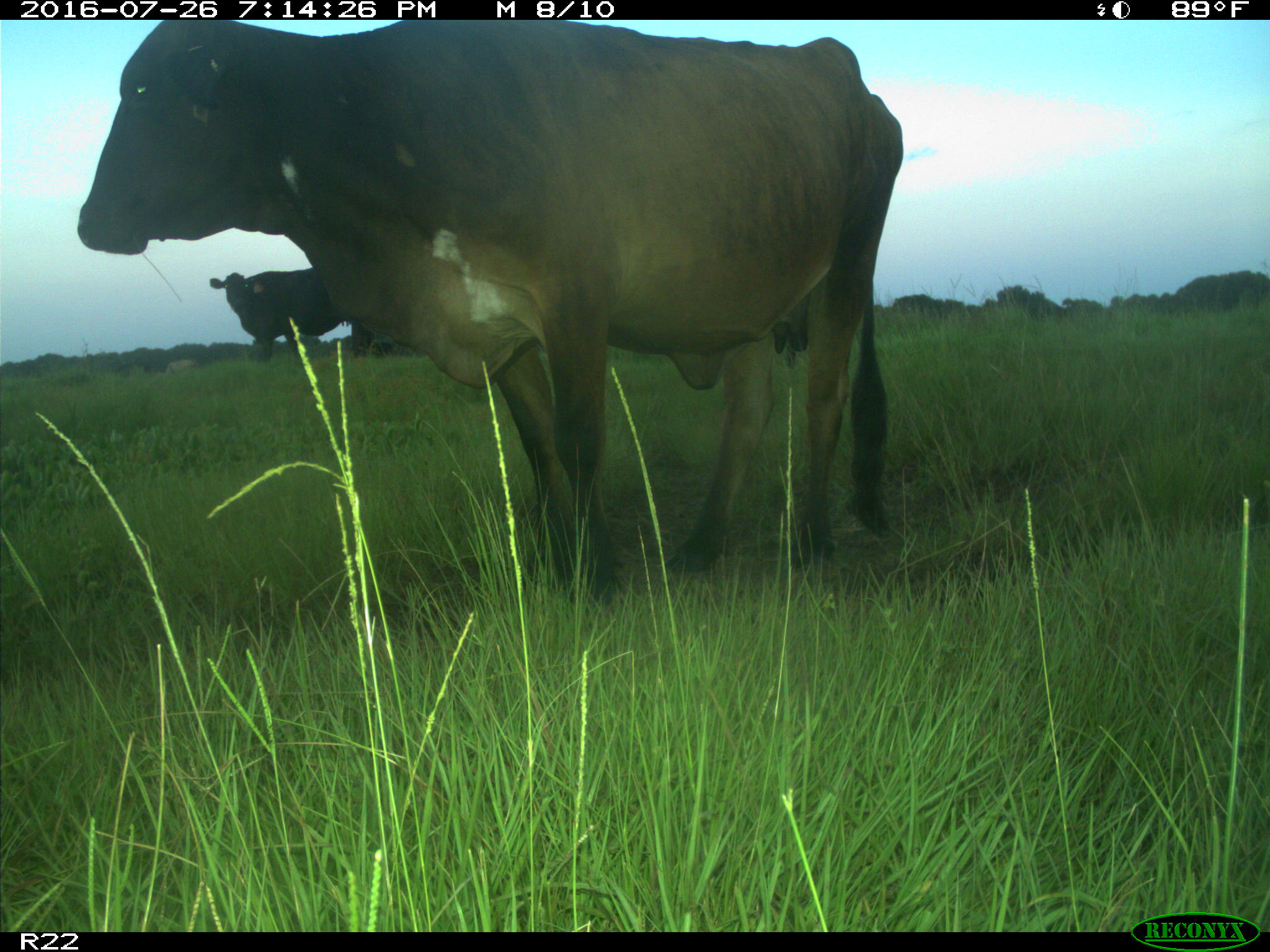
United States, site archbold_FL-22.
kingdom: Animalia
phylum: Chordata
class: Mammalia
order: Artiodactyla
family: Bovidae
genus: Bos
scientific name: Bos taurus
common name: domestic cow